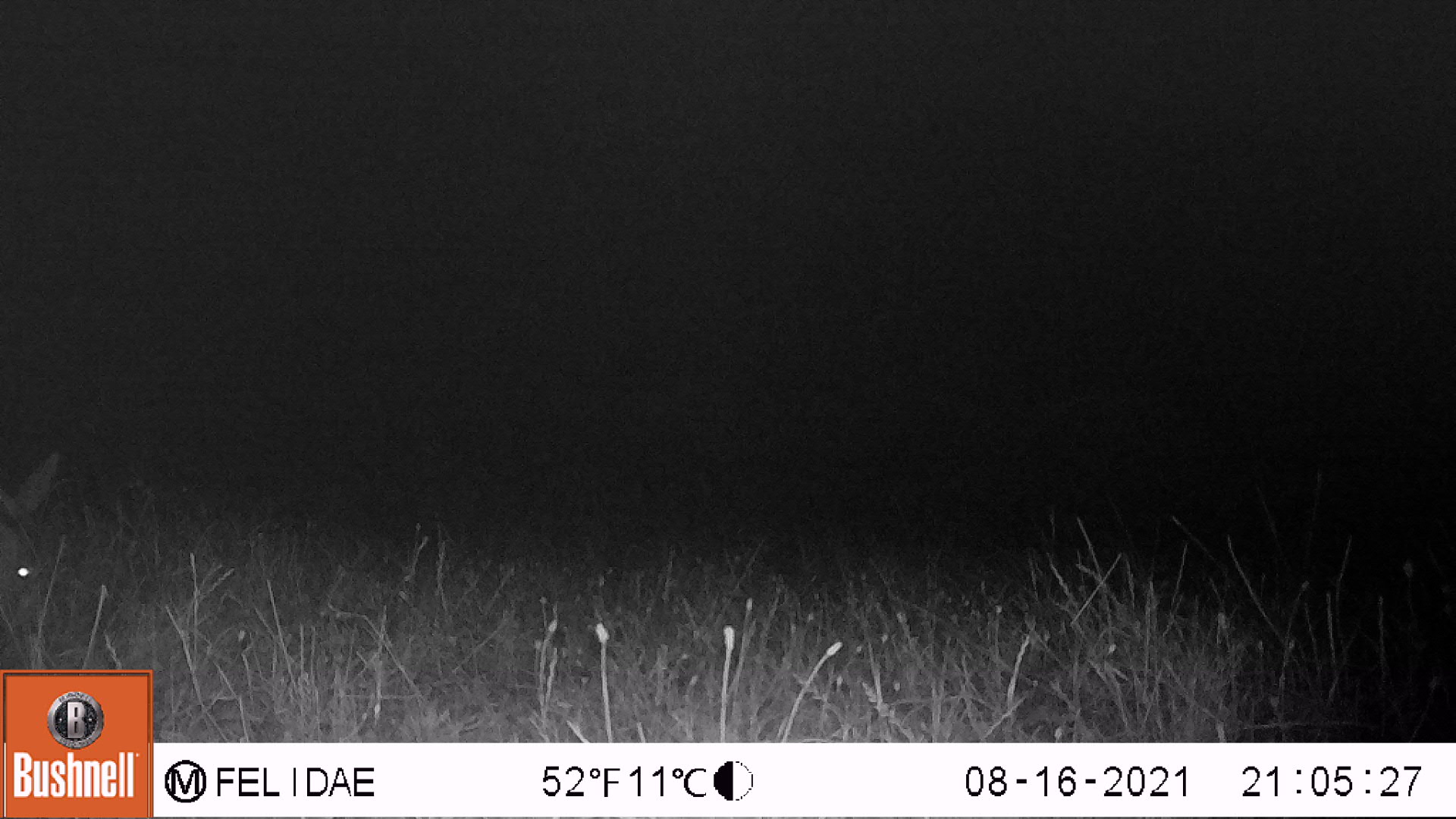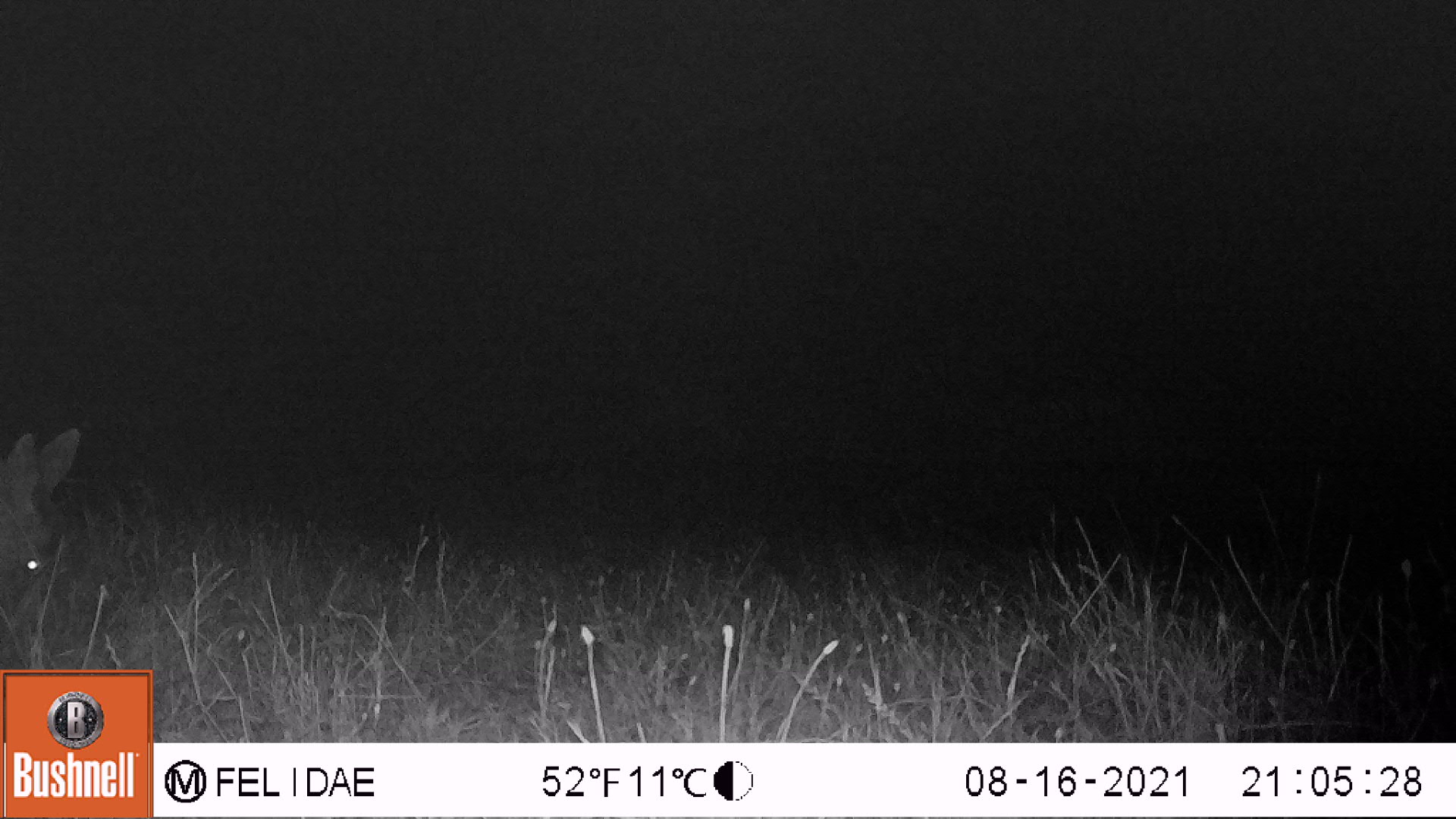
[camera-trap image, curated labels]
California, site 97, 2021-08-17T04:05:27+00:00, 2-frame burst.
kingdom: Animalia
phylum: Chordata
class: Mammalia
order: Artiodactyla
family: Cervidae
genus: Odocoileus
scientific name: Odocoileus hemionus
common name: mule deer